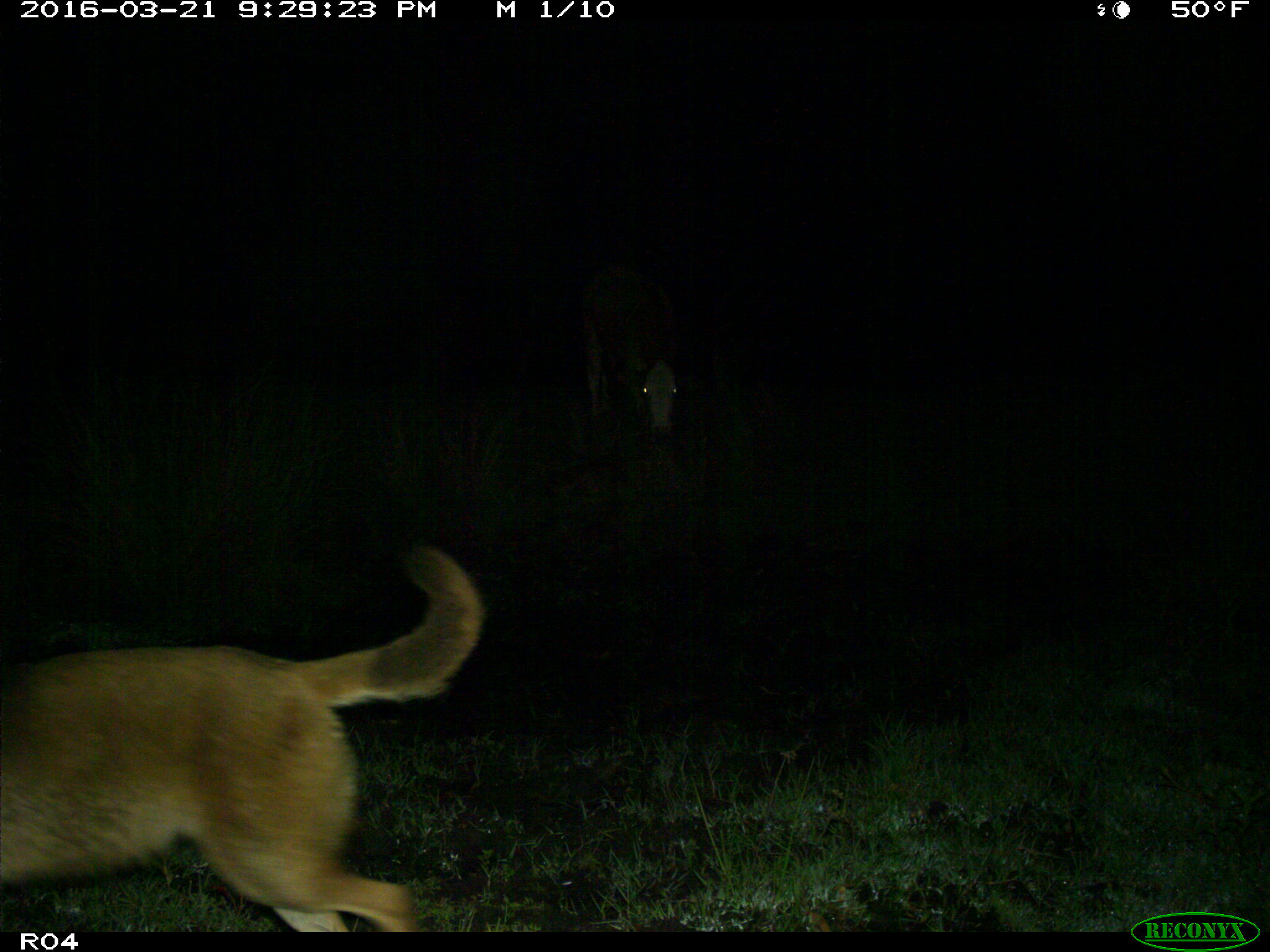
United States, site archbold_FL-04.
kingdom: Animalia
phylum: Chordata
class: Mammalia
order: Carnivora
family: Felidae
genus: Lynx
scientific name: Lynx rufus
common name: bobcat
Lynx rufus (bobcat).